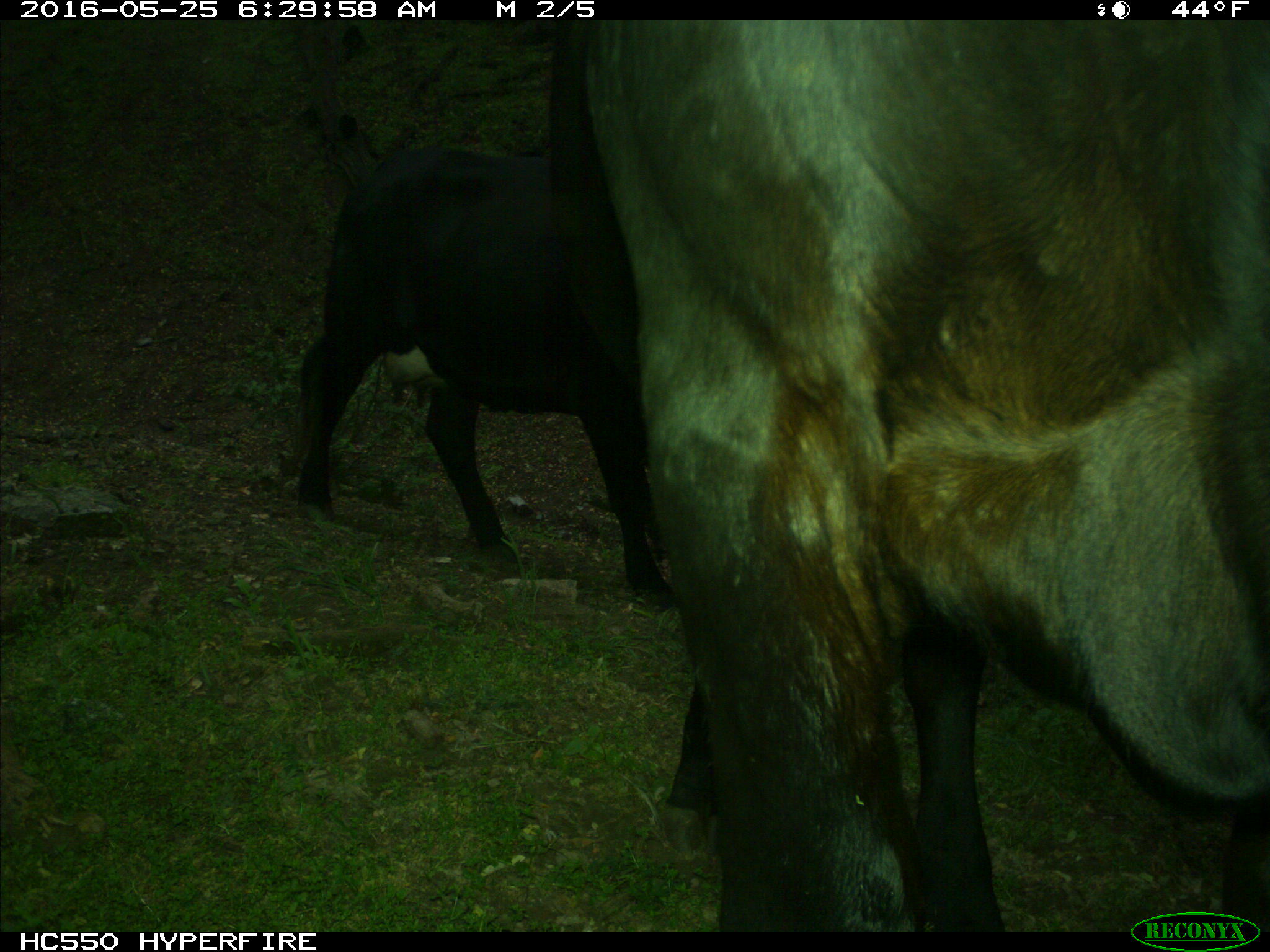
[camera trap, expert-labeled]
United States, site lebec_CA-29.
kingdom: Animalia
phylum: Chordata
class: Mammalia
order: Artiodactyla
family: Bovidae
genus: Bos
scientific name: Bos taurus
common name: domestic cow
Bos taurus (domestic cow).